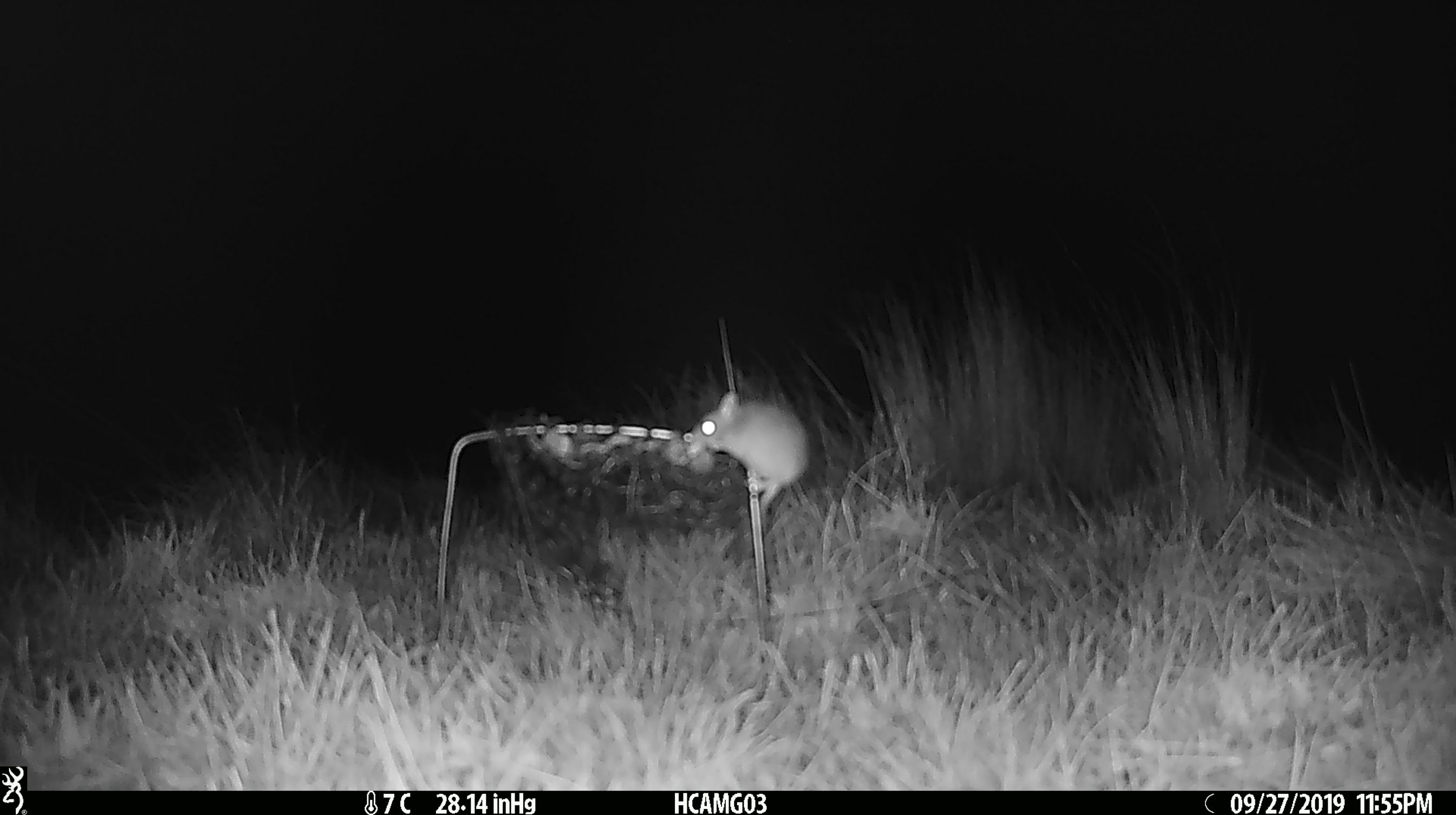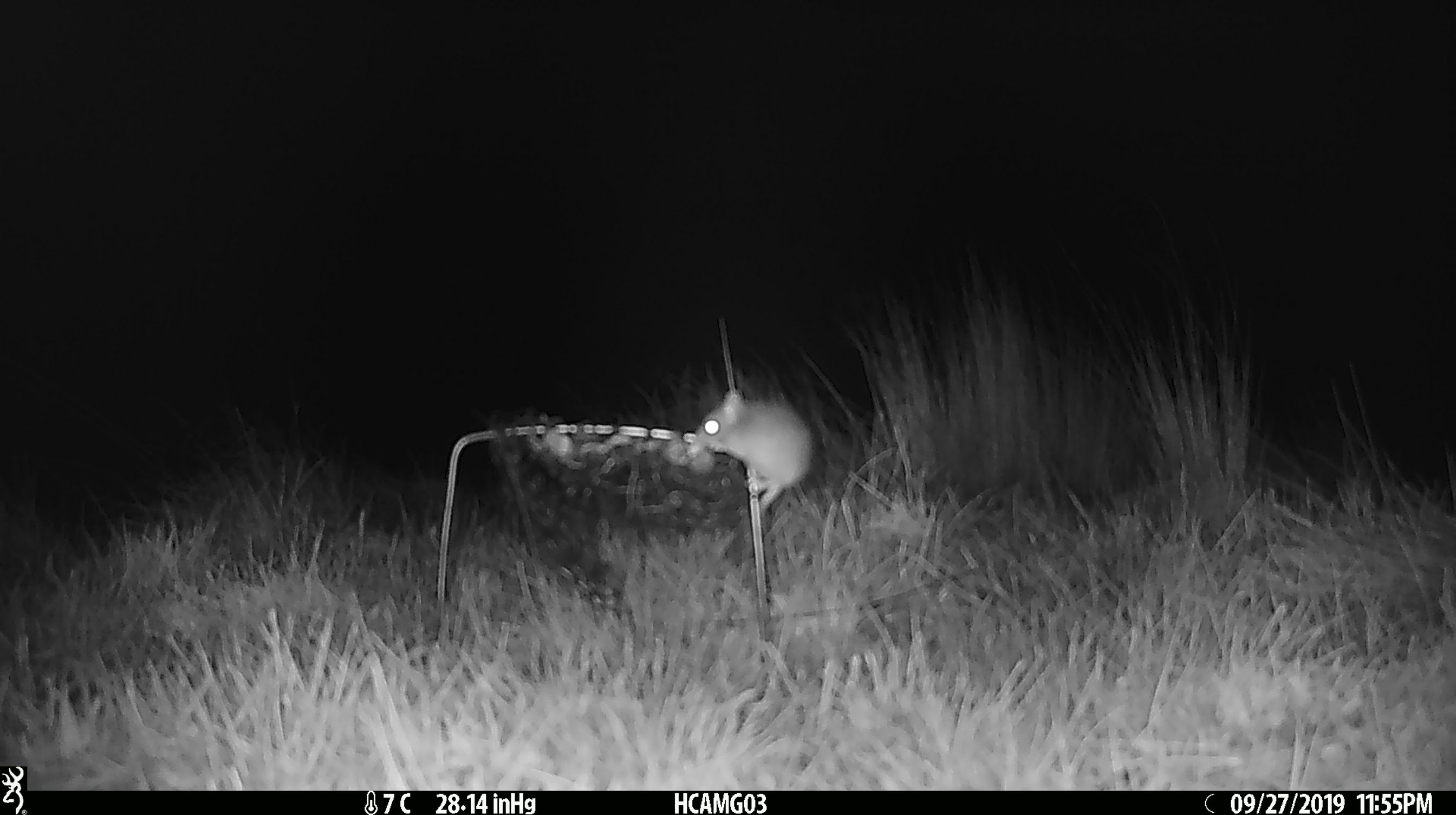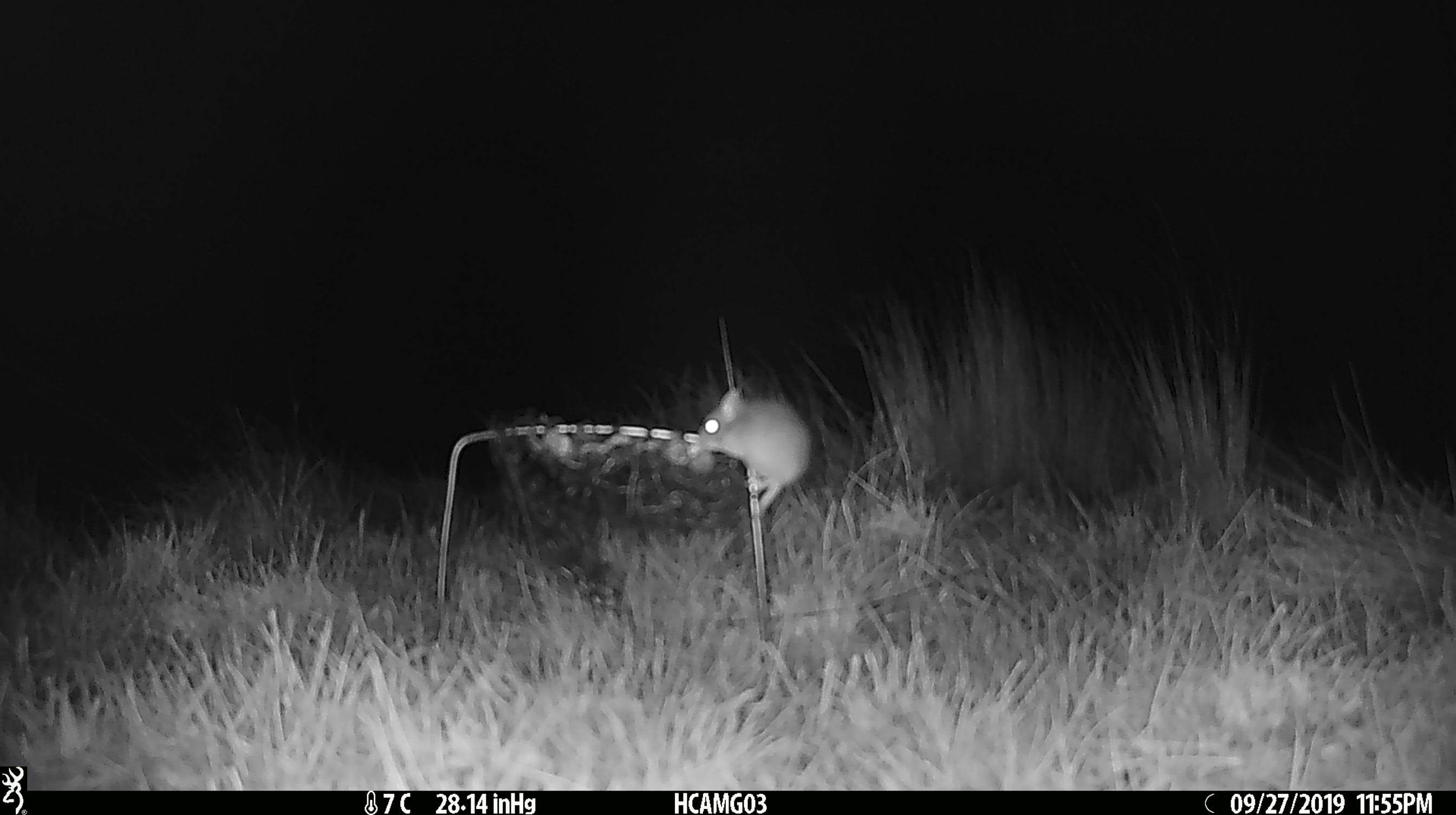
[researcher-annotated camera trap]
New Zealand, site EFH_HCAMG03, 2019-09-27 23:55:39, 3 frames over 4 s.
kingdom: Animalia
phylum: Chordata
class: Mammalia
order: Rodentia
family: Muridae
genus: Mus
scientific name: Mus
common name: mouse